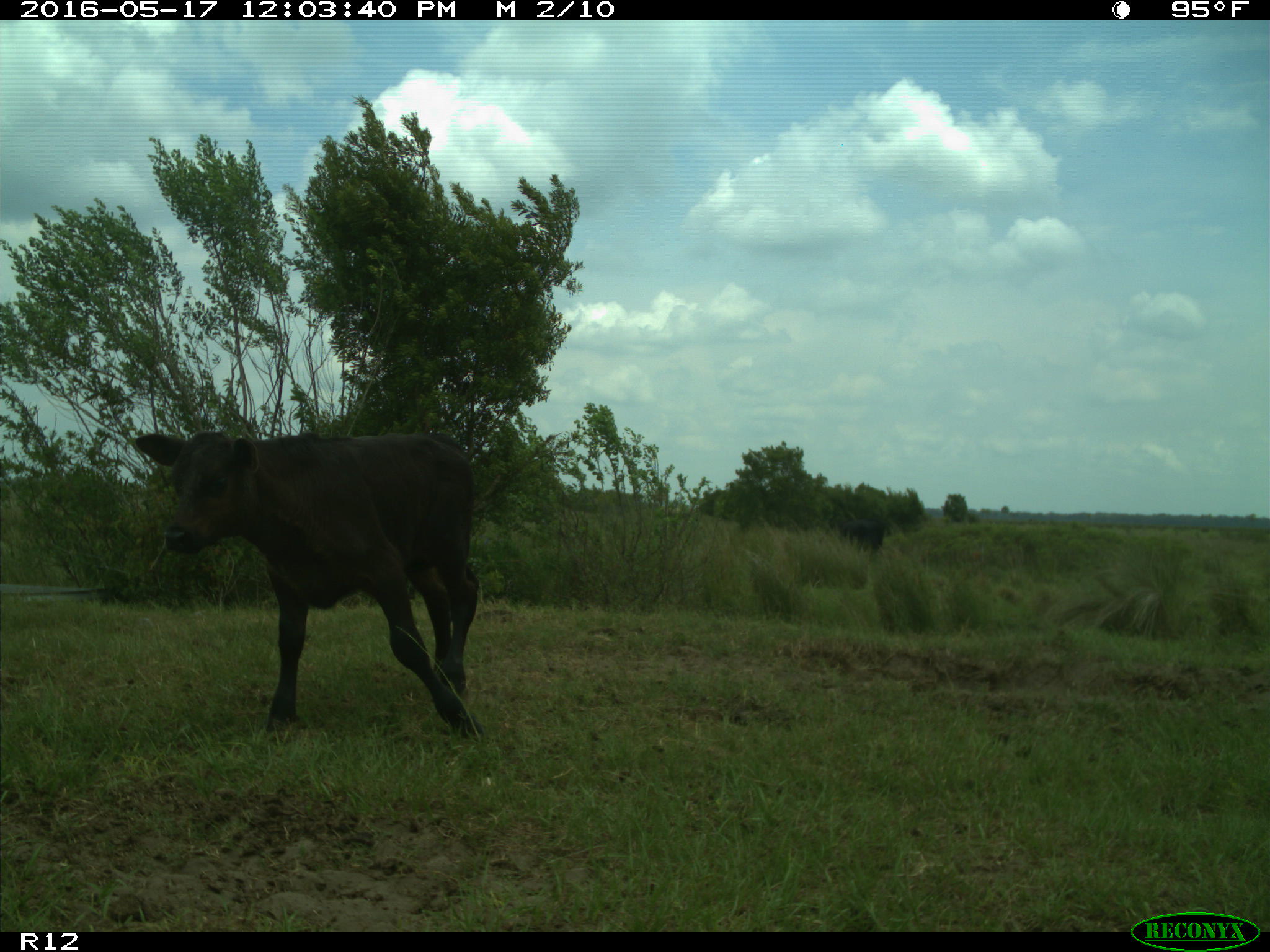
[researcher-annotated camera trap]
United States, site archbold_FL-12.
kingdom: Animalia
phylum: Chordata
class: Mammalia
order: Artiodactyla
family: Bovidae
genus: Bos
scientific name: Bos taurus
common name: domestic cow